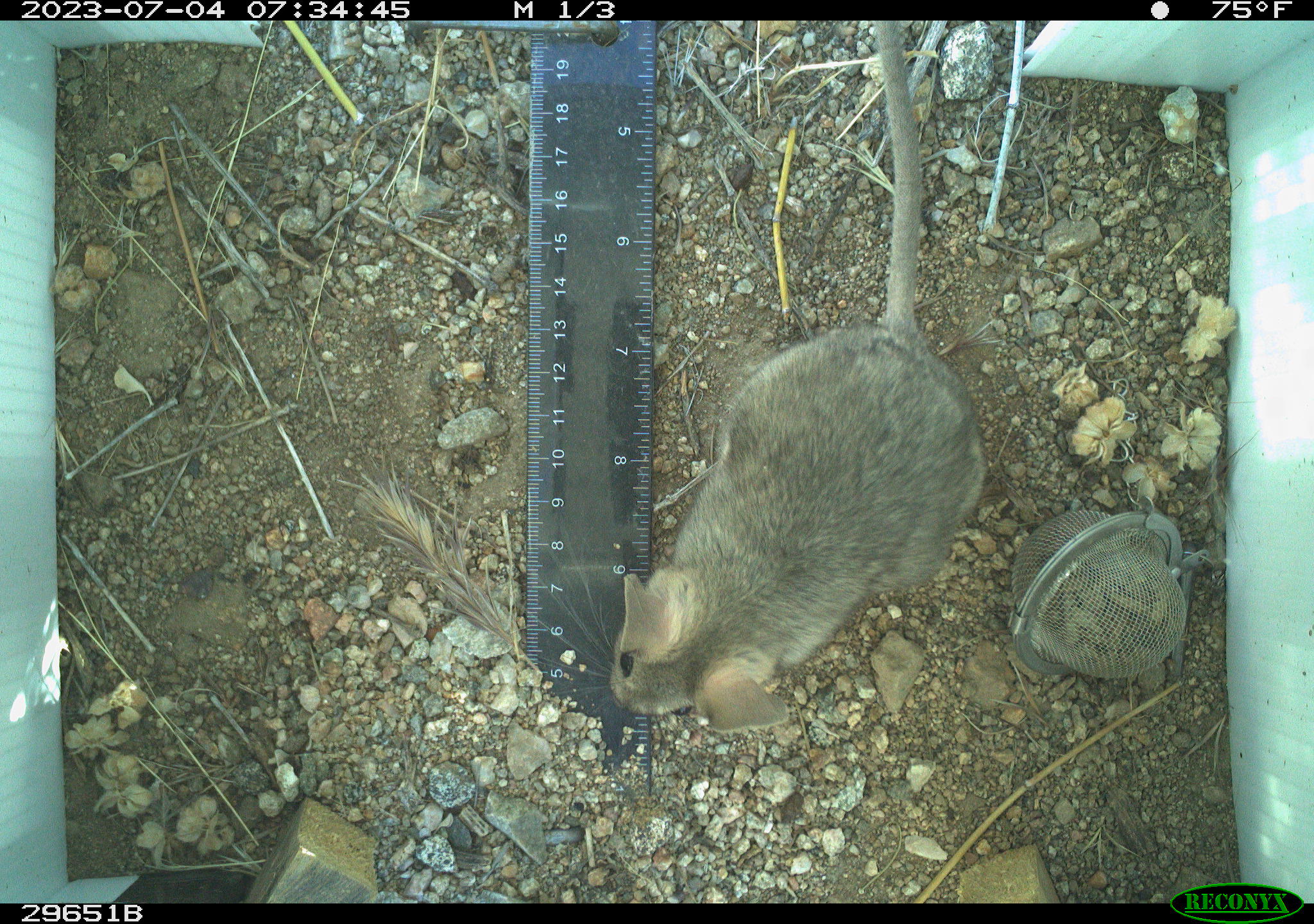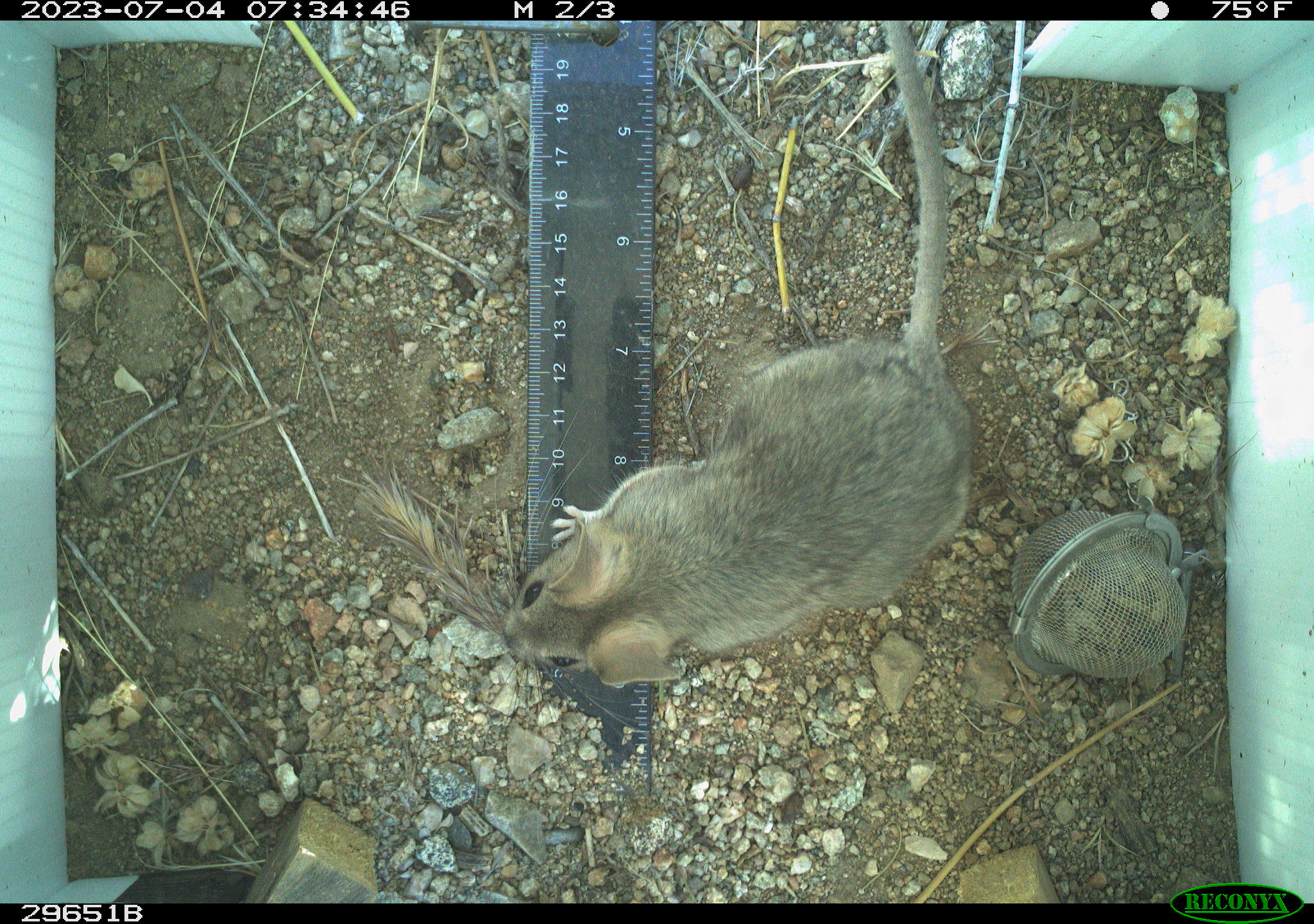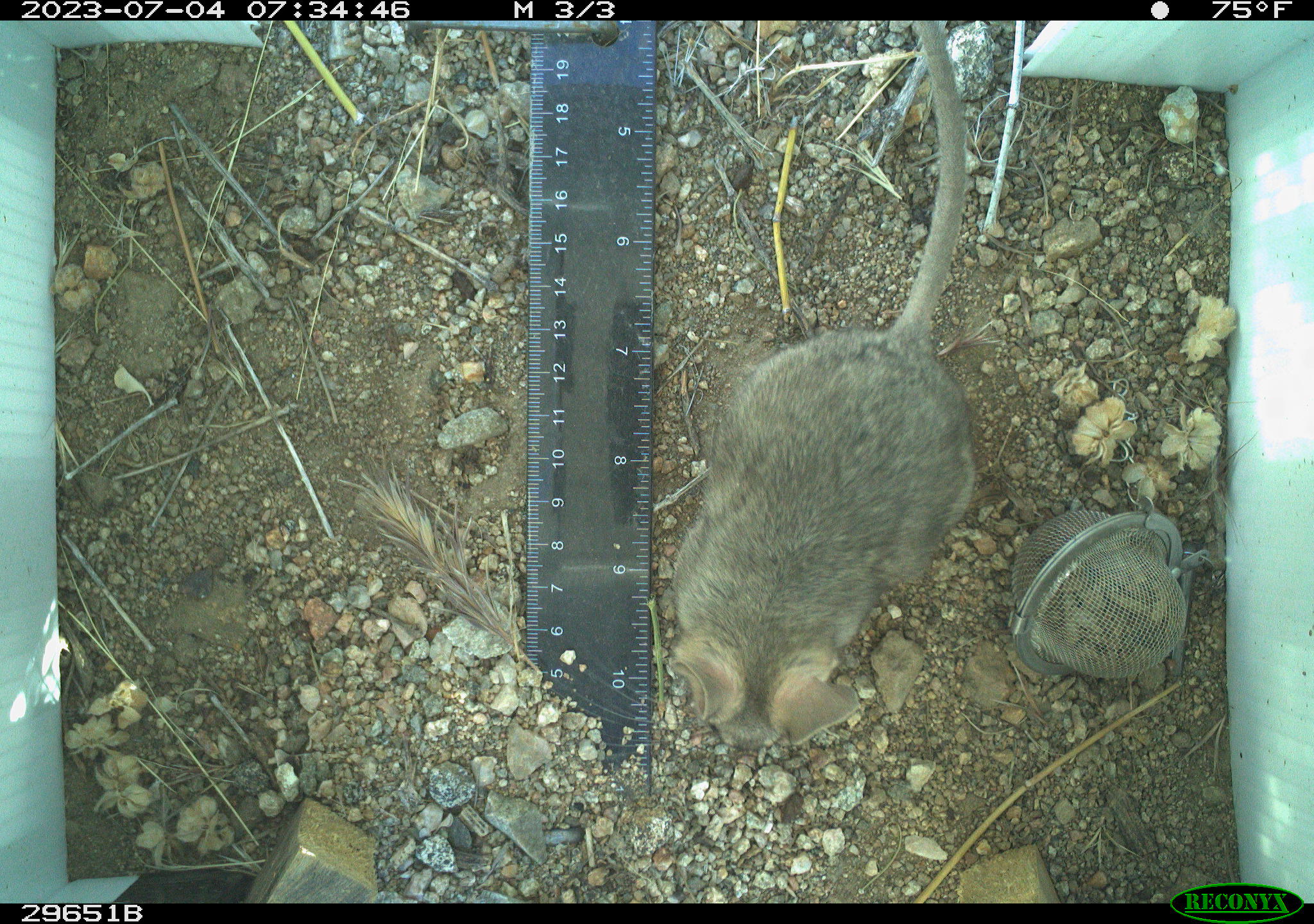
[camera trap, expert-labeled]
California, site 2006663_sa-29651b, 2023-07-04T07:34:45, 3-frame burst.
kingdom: Animalia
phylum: Chordata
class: Mammalia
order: Rodentia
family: Cricetidae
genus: Neotoma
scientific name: Neotoma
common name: pack rat or woodrat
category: neotoma species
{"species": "neotoma species (pack rat or woodrat) (Neotoma)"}